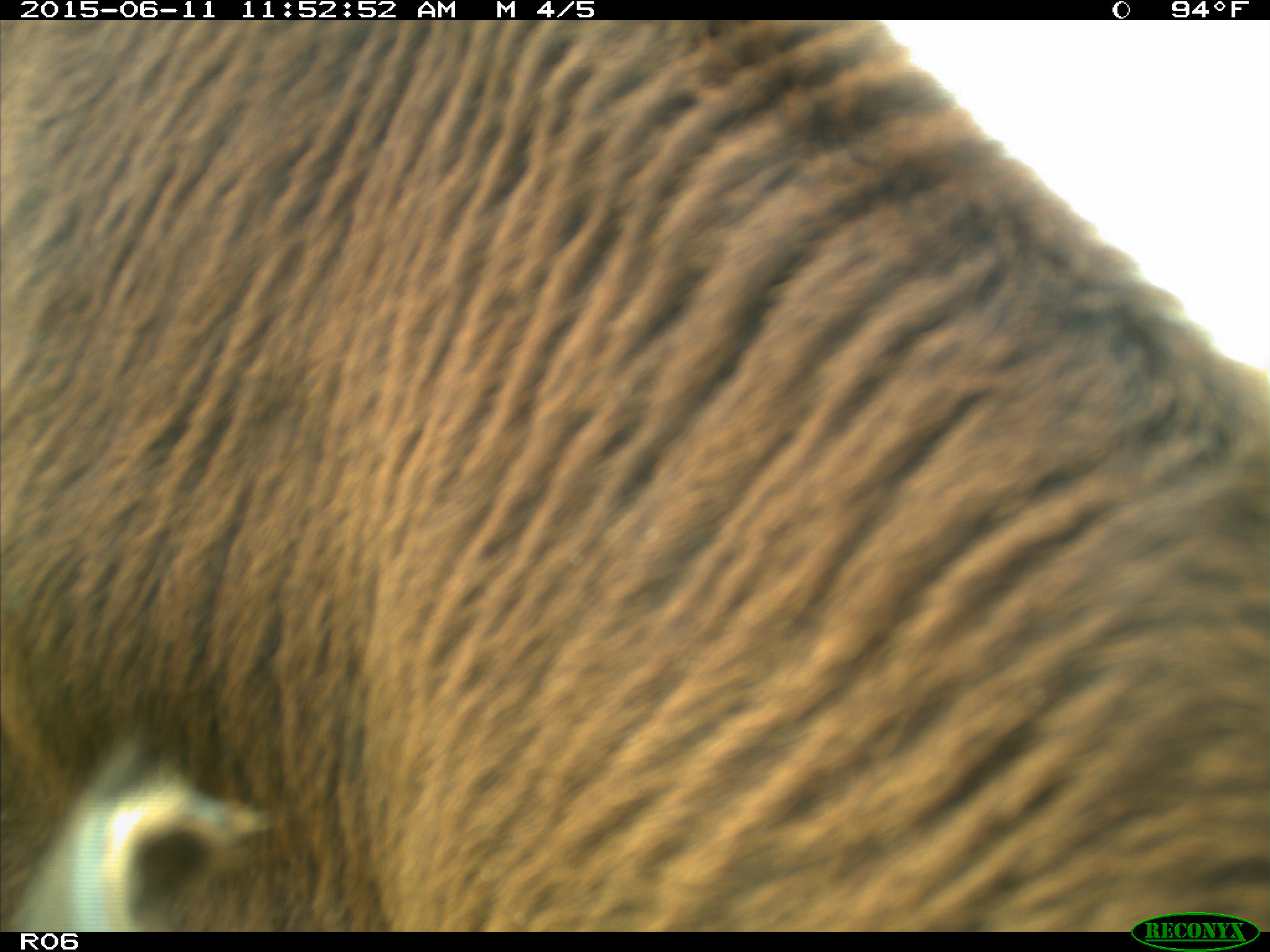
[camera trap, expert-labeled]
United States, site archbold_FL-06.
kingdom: Animalia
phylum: Chordata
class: Mammalia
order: Artiodactyla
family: Bovidae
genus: Bos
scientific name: Bos taurus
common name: domestic cow